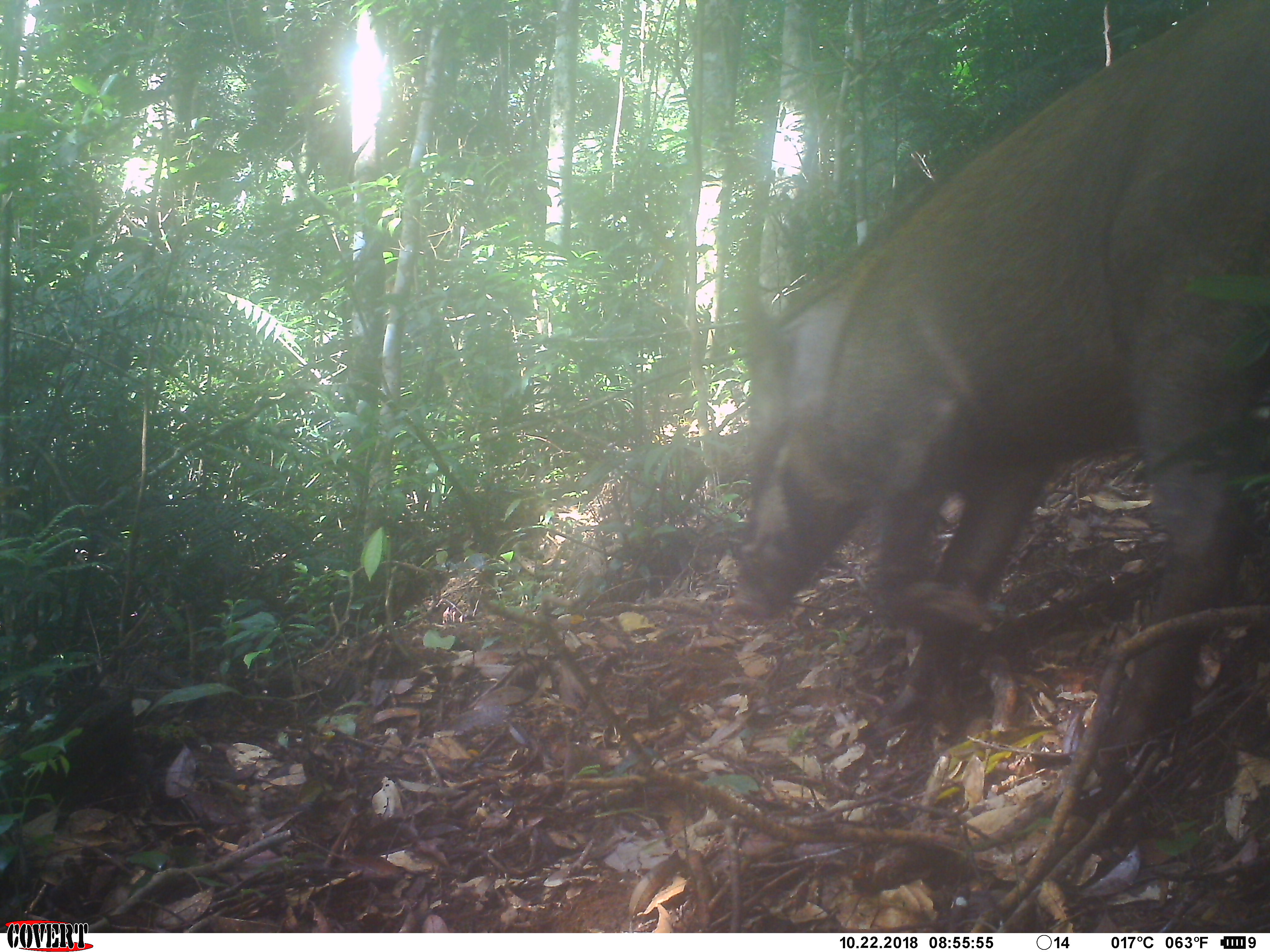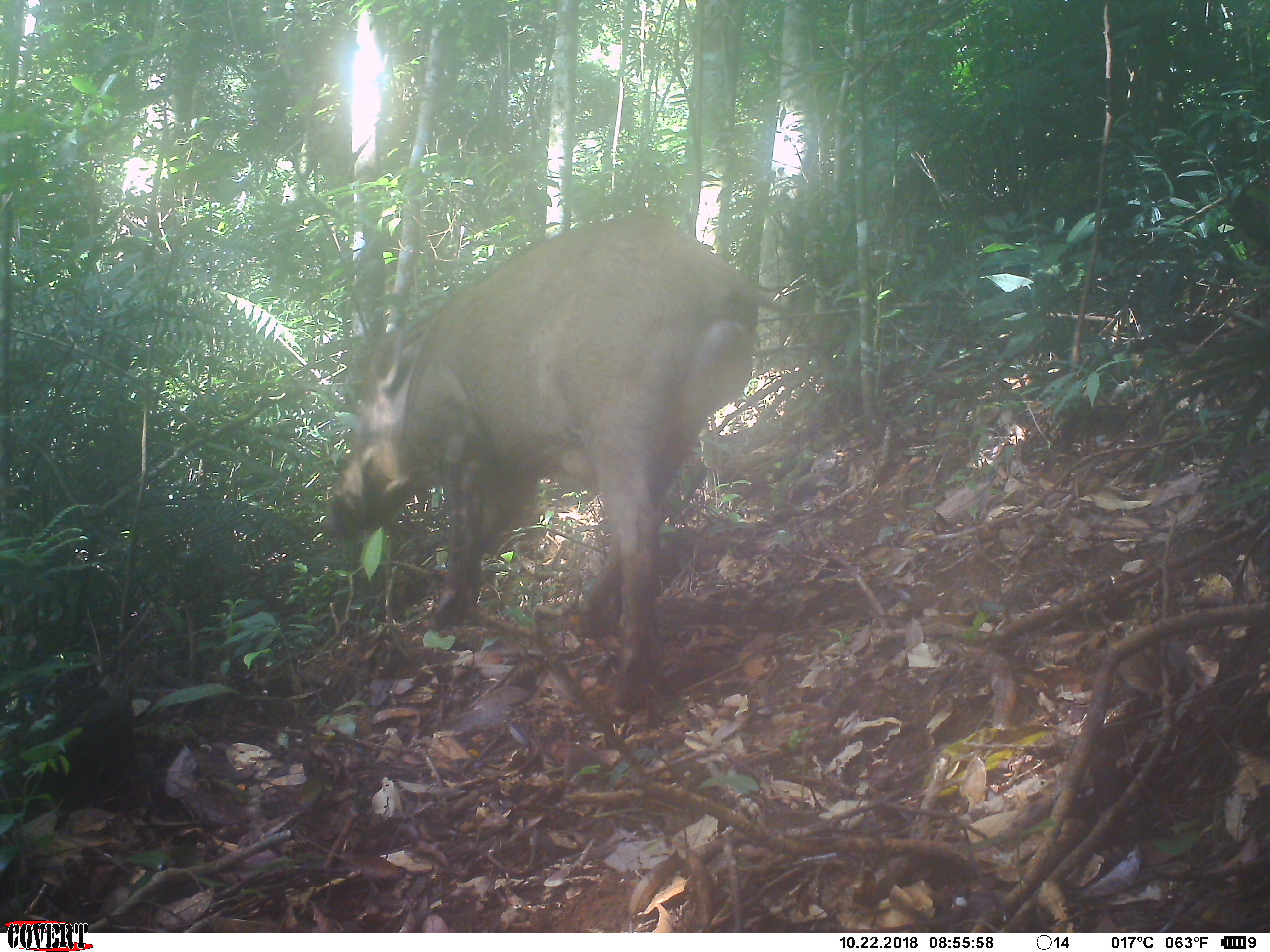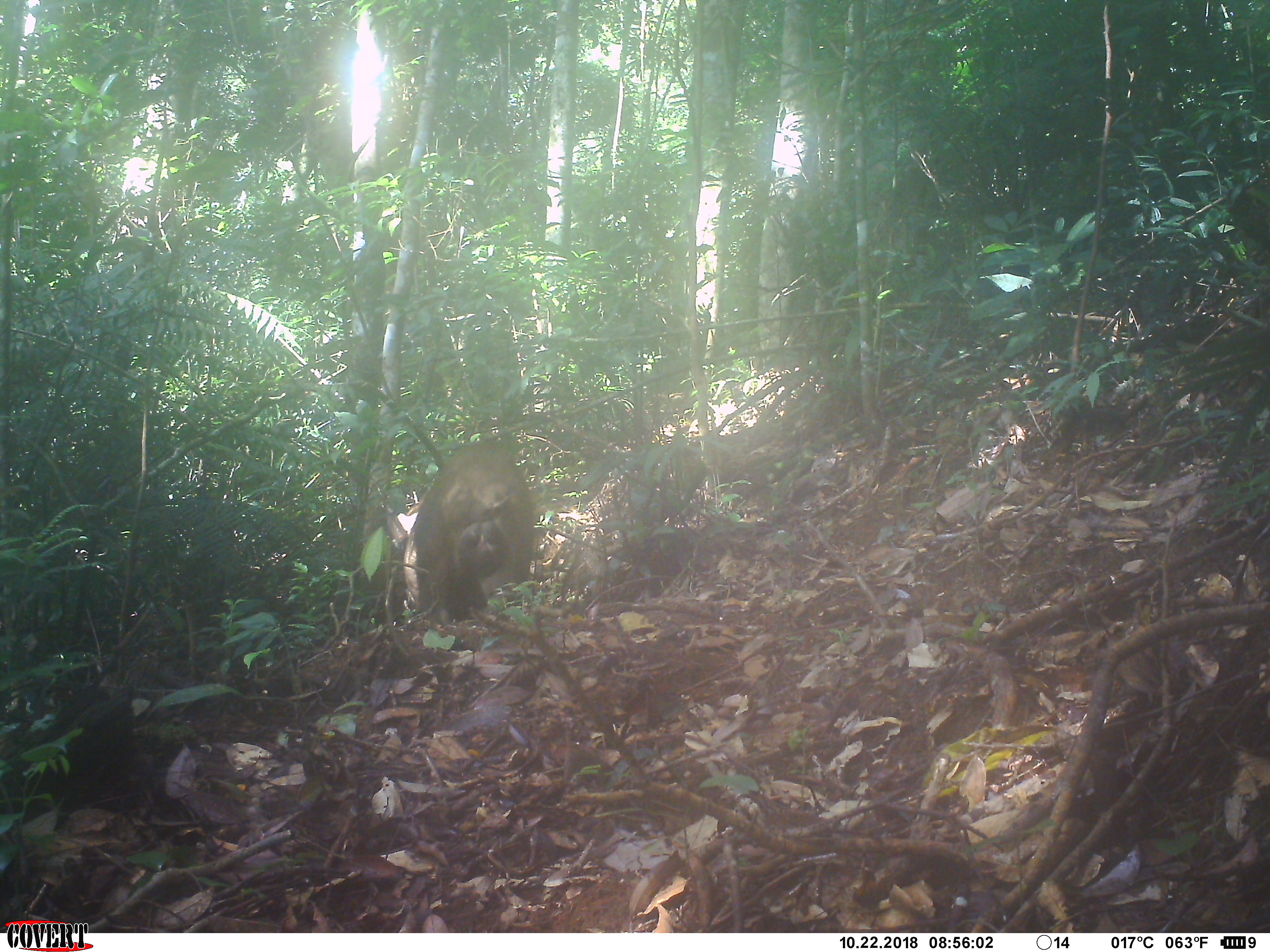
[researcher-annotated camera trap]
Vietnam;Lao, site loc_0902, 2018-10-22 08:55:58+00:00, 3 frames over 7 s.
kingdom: Animalia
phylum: Chordata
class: Mammalia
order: Artiodactyla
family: Suidae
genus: Sus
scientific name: Sus scrofa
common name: eurasian wild pig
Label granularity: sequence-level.